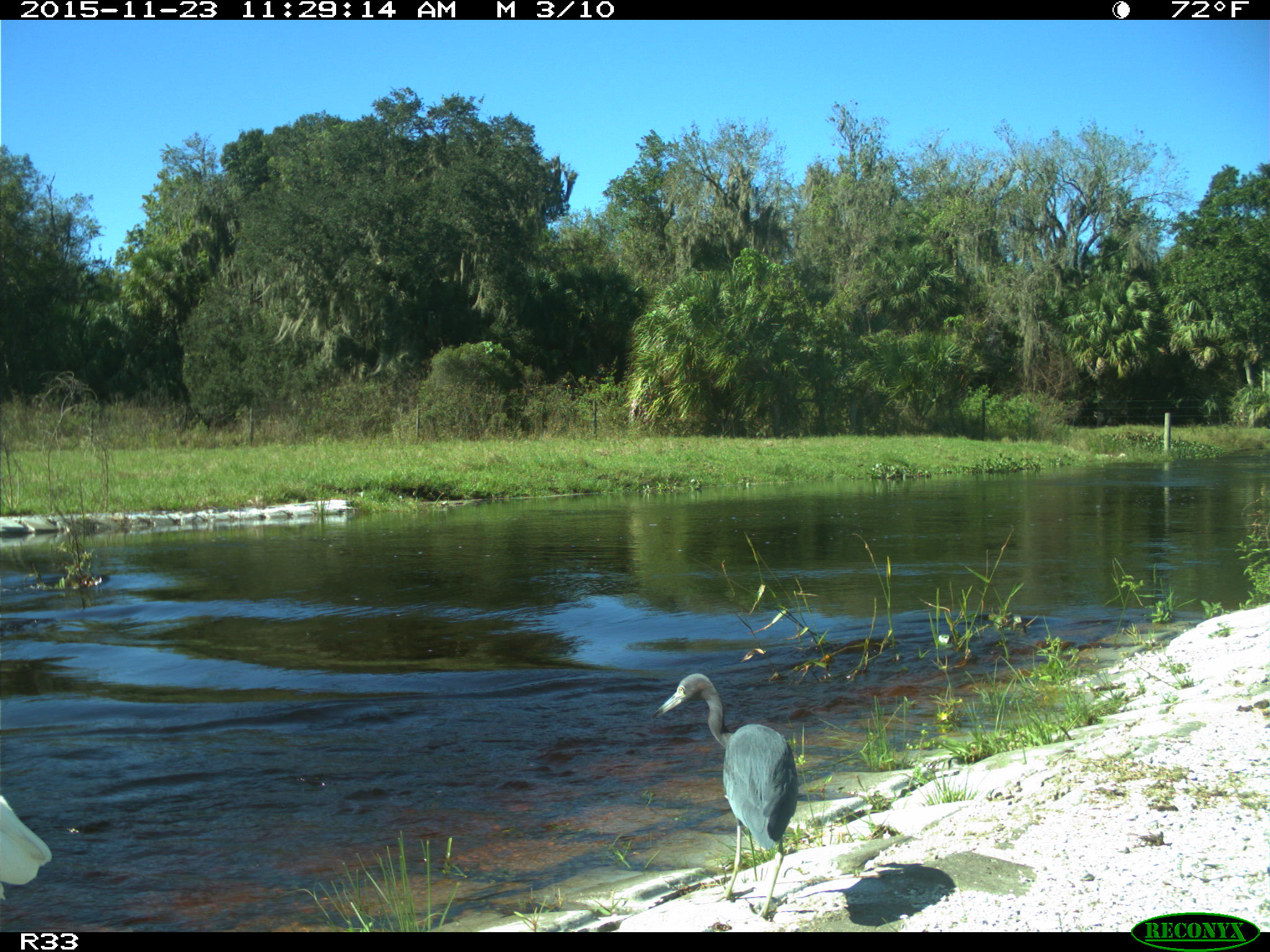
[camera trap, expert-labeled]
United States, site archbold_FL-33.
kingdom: Animalia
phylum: Chordata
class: Aves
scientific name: Aves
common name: birds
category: unidentified bird